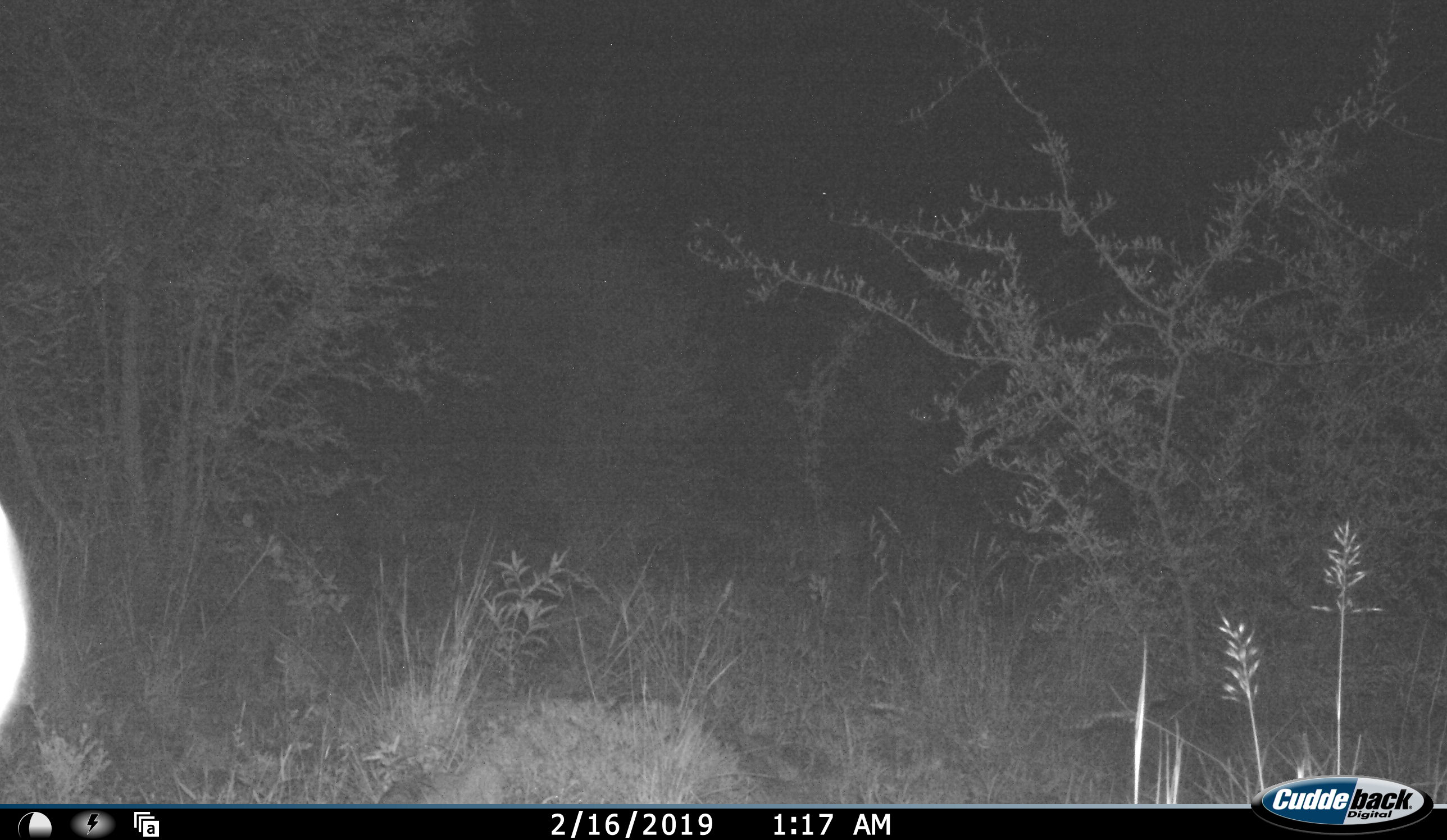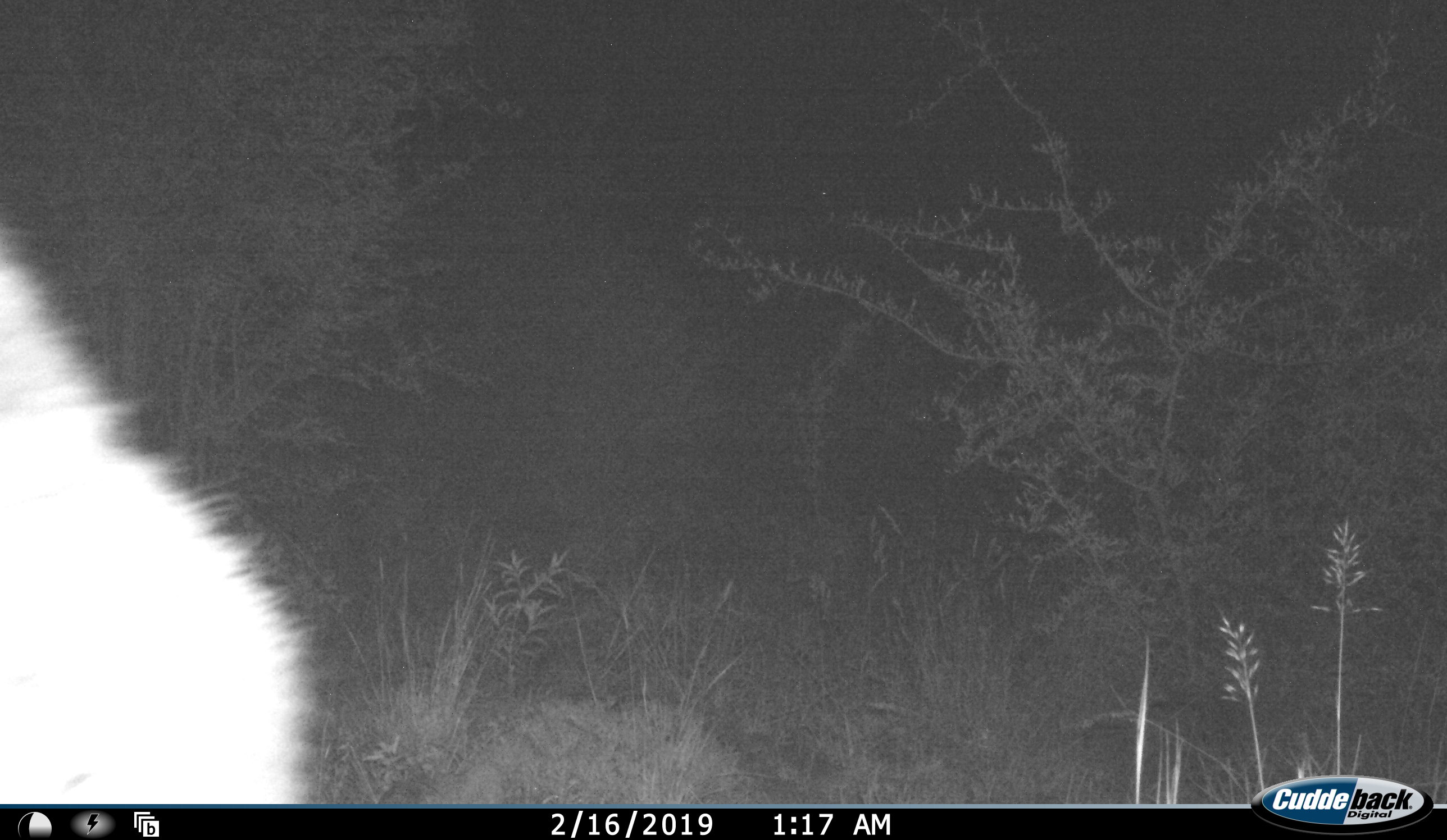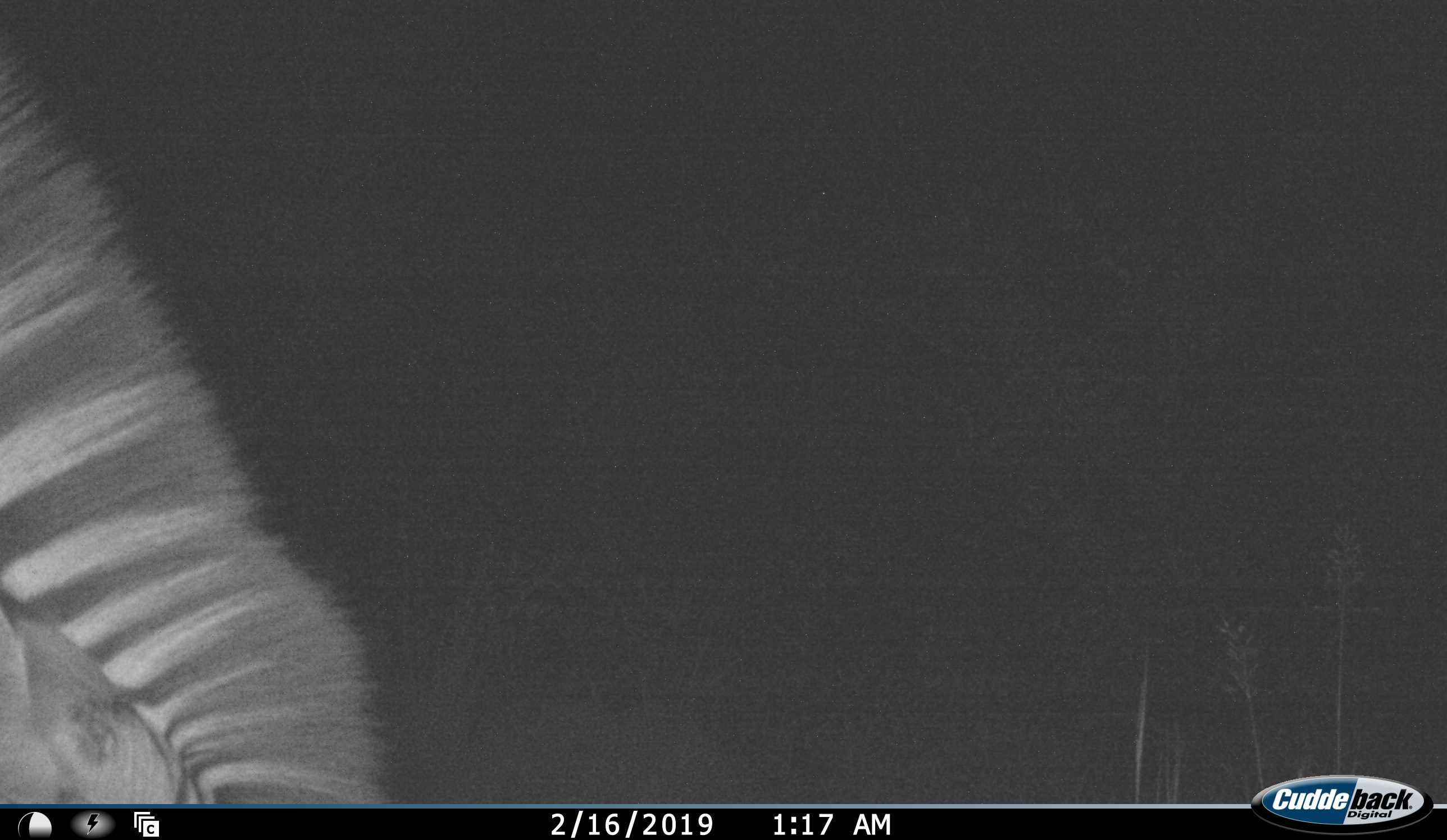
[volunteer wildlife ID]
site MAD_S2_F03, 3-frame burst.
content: unidentified animal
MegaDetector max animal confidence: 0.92